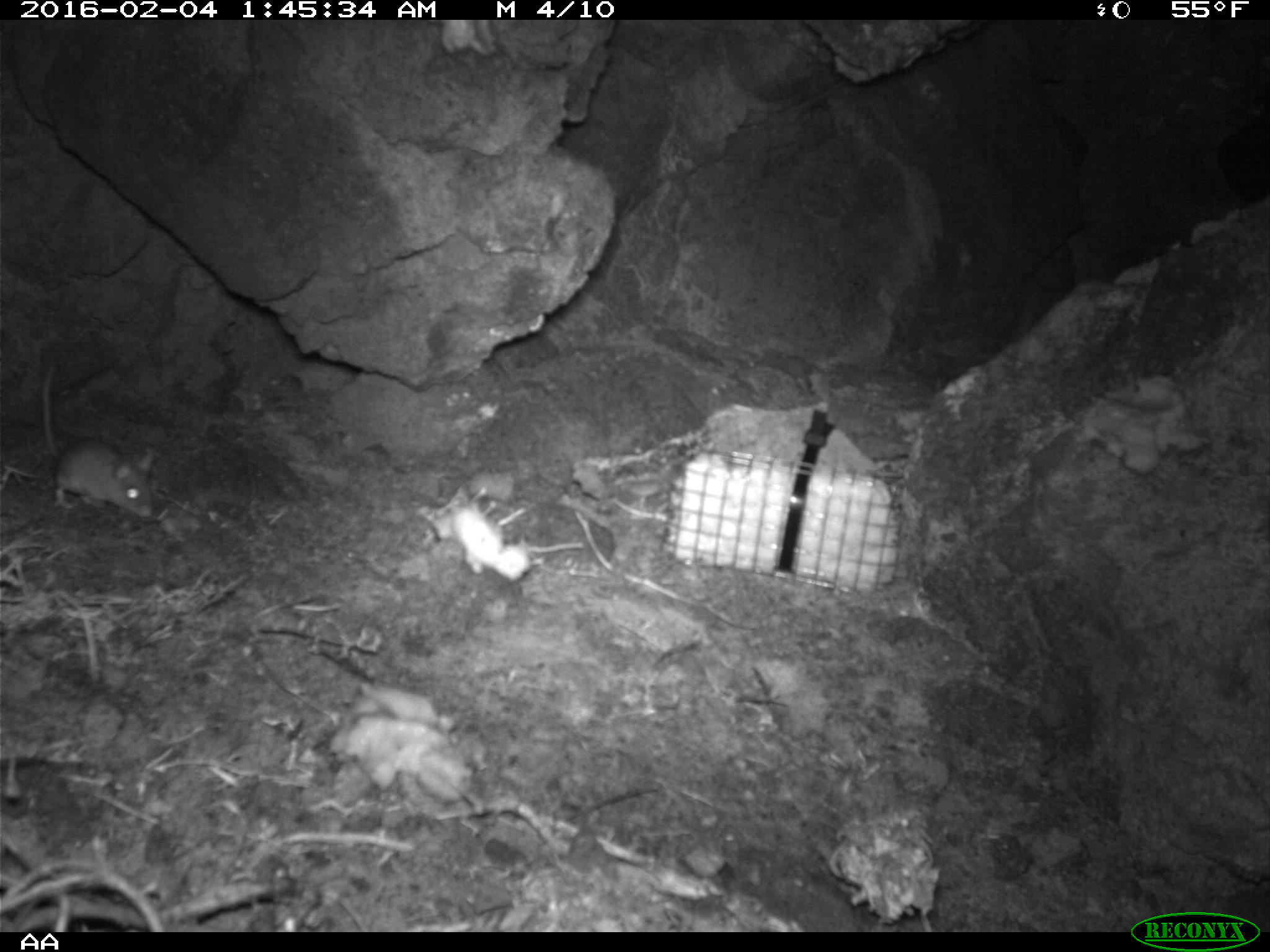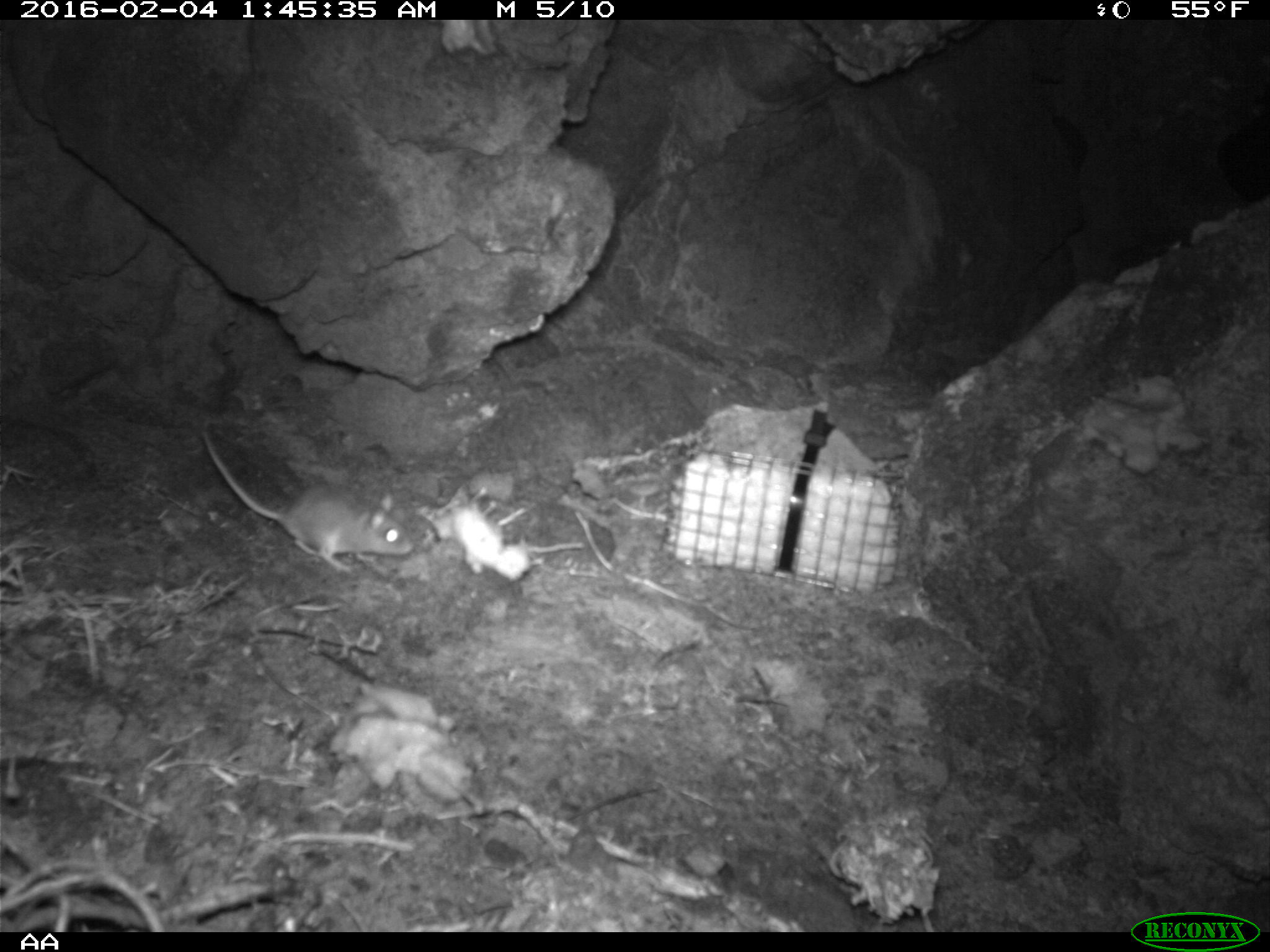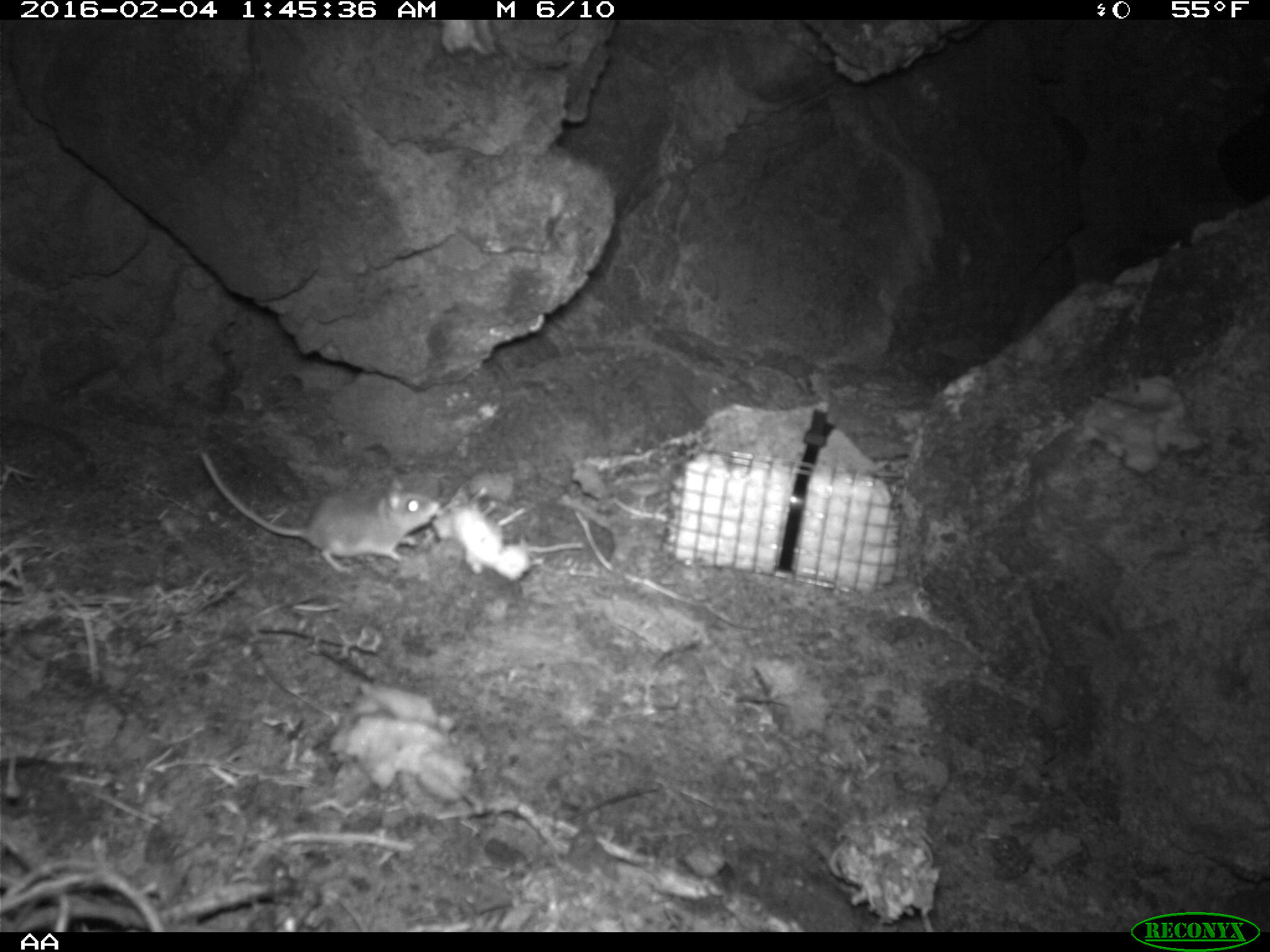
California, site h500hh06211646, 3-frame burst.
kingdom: Animalia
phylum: Chordata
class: Mammalia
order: Rodentia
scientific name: Rodentia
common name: rodent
Rodent (Rodentia).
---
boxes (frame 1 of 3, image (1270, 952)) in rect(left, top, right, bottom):
rodent: rect(39, 363, 151, 516)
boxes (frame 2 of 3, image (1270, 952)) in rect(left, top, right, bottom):
rodent: rect(202, 430, 414, 572)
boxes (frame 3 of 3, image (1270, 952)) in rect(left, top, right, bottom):
rodent: rect(193, 450, 440, 576)